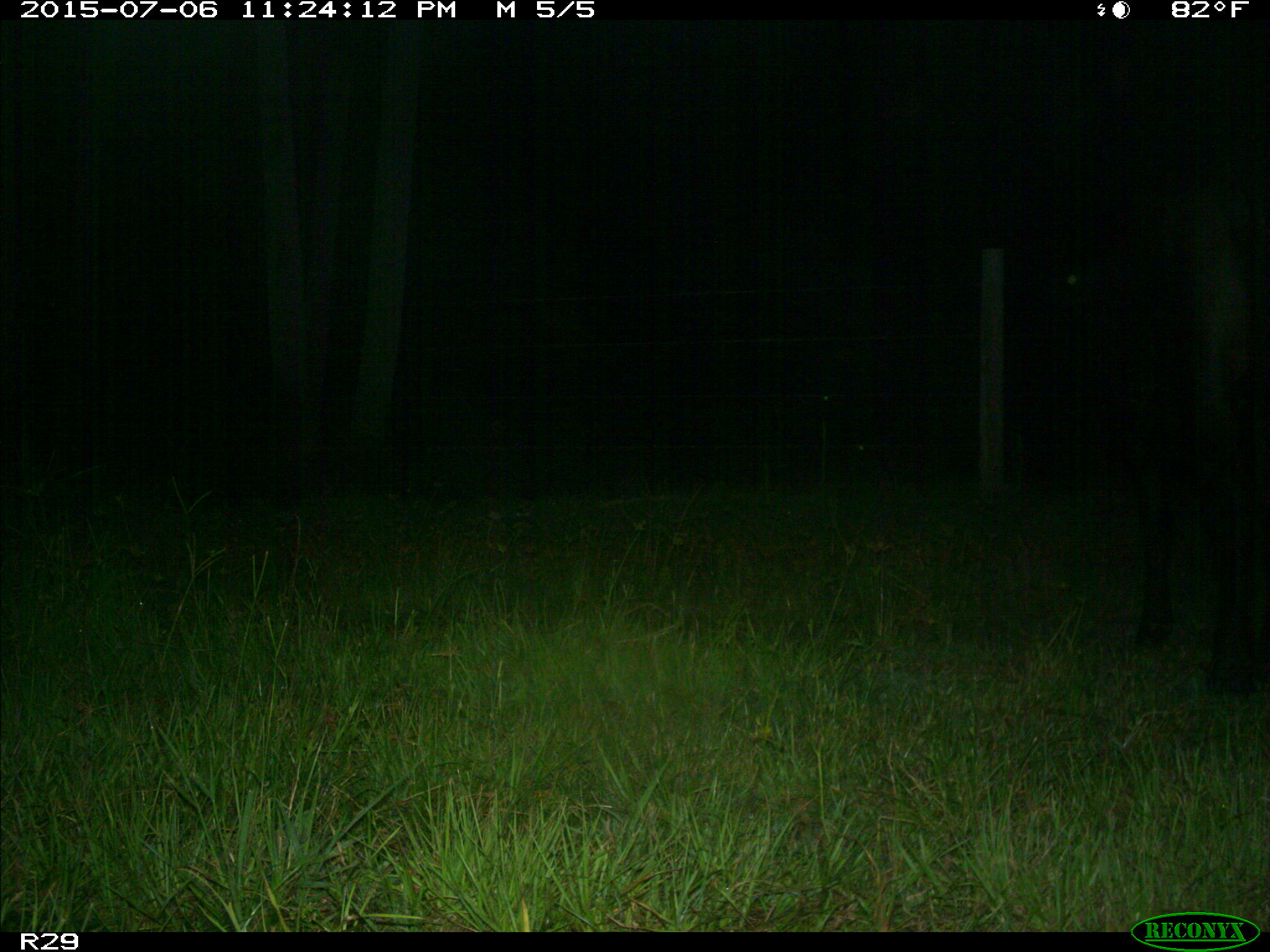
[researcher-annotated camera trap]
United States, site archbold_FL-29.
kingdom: Animalia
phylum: Chordata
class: Mammalia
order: Artiodactyla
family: Bovidae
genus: Bos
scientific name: Bos taurus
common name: domestic cow